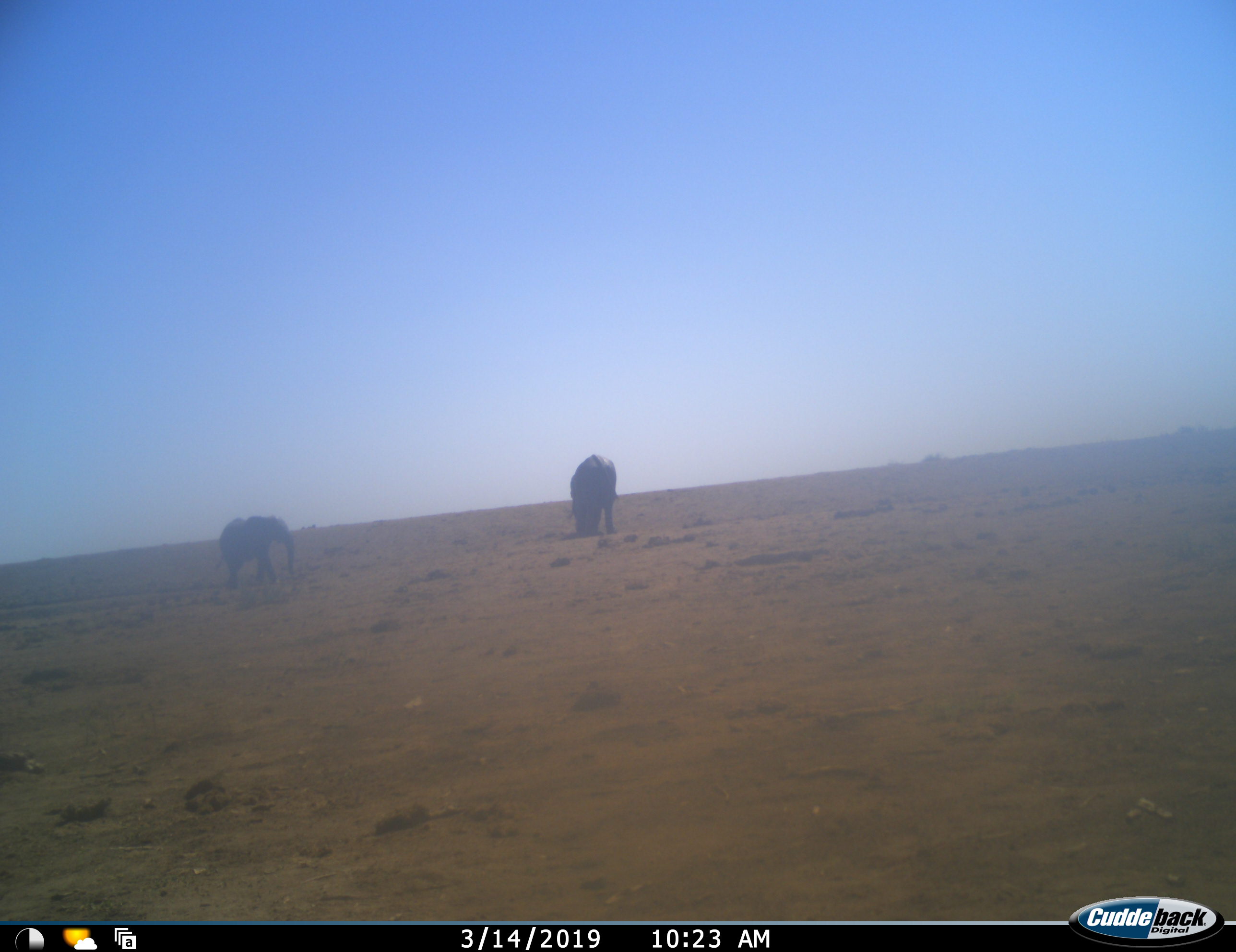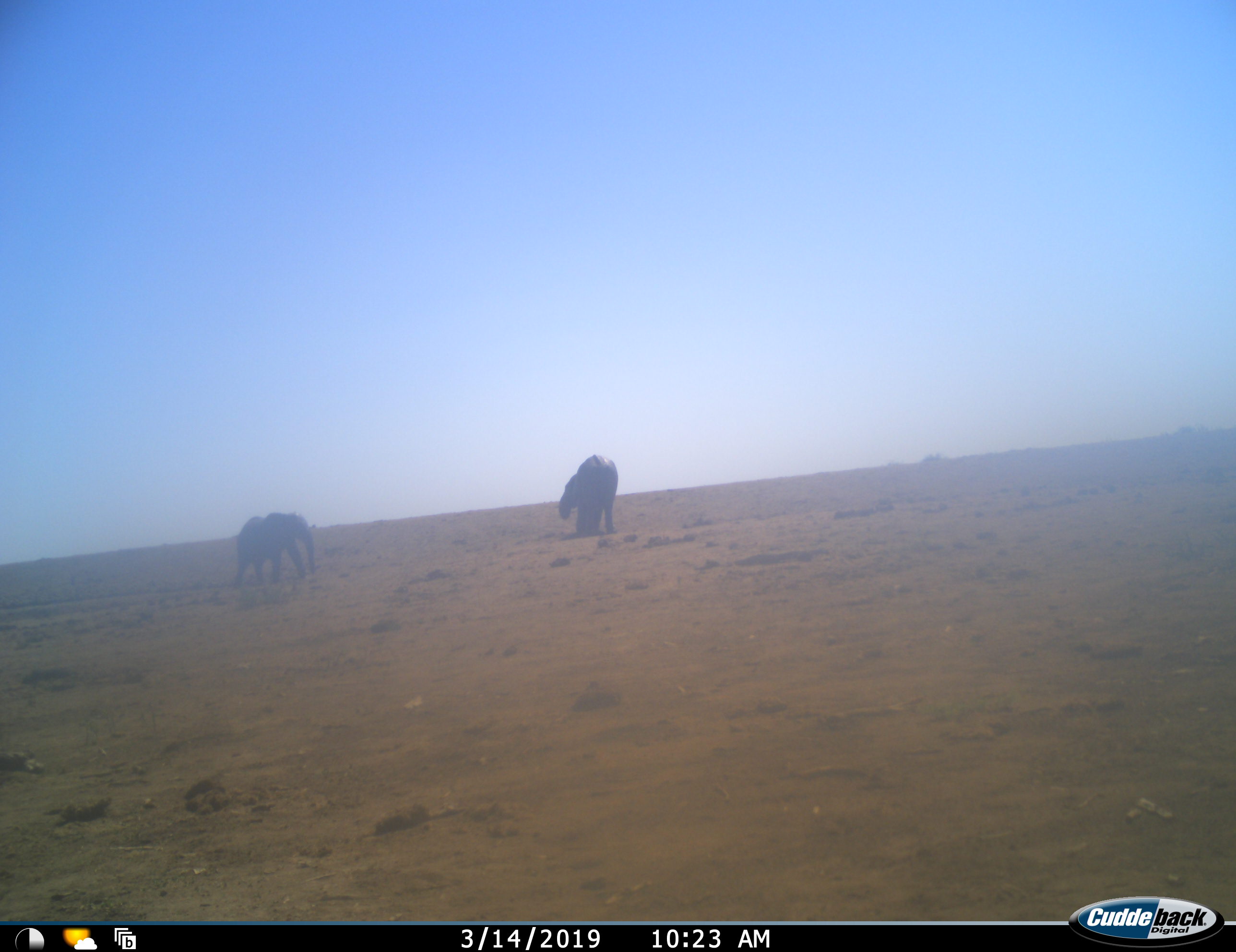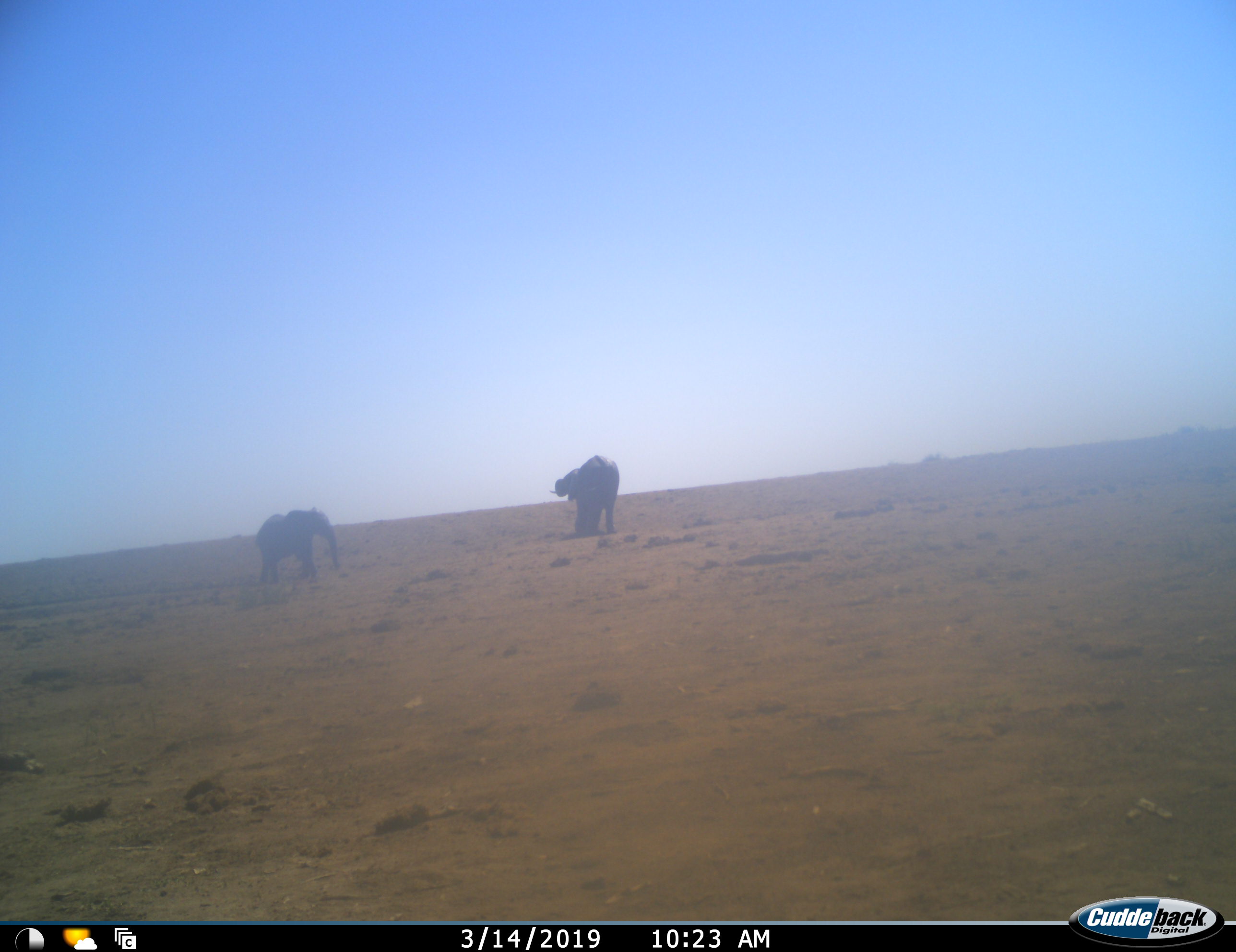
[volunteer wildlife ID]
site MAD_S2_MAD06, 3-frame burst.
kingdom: Animalia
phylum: Chordata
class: Mammalia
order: Proboscidea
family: Elephantidae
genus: Loxodonta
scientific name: Loxodonta africana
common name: african bush elephant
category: elephant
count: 2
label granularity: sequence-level